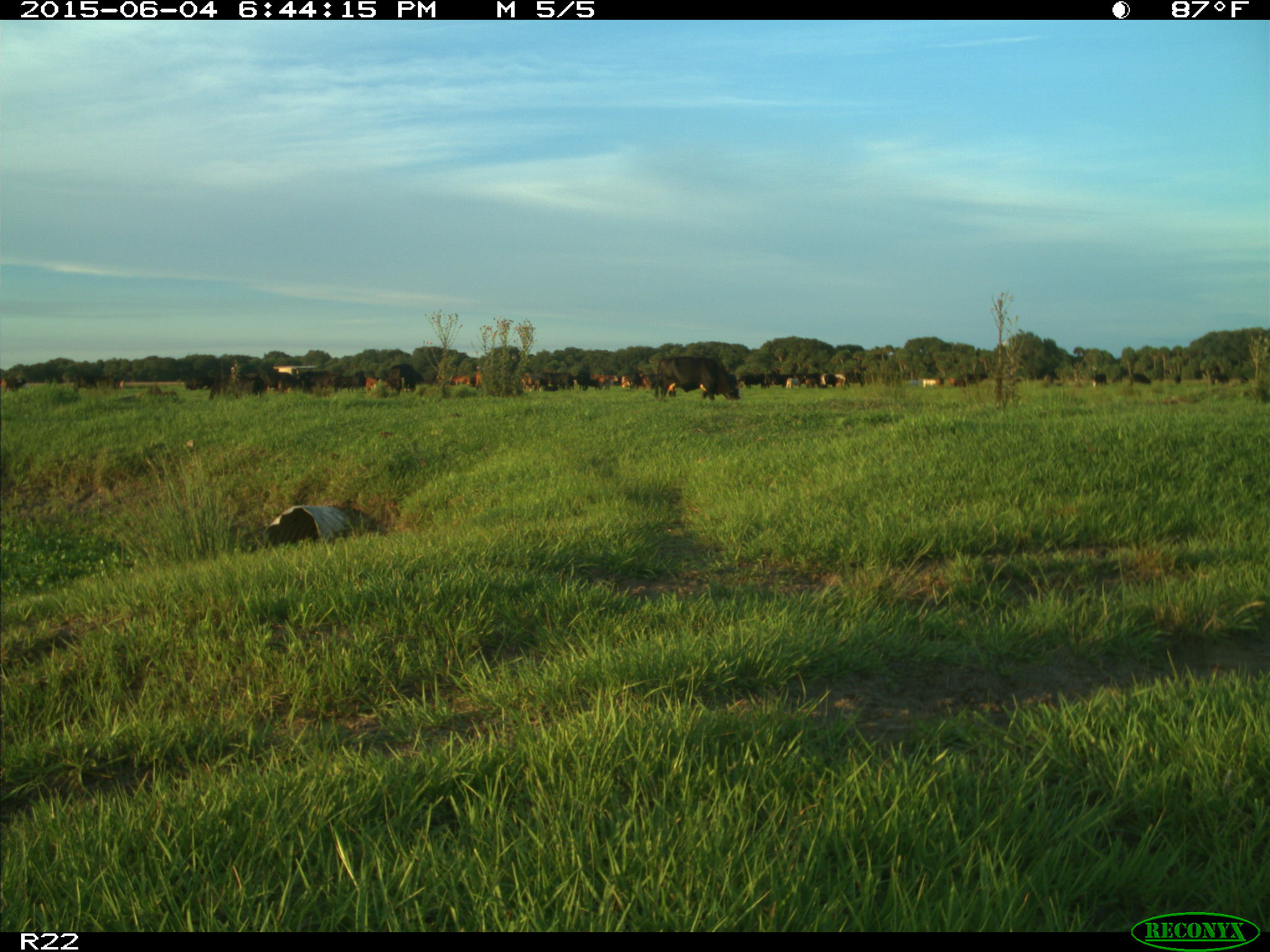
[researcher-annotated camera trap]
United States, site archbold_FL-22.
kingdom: Animalia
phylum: Chordata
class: Mammalia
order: Artiodactyla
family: Bovidae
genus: Bos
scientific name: Bos taurus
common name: domestic cow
Bos taurus (domestic cow).